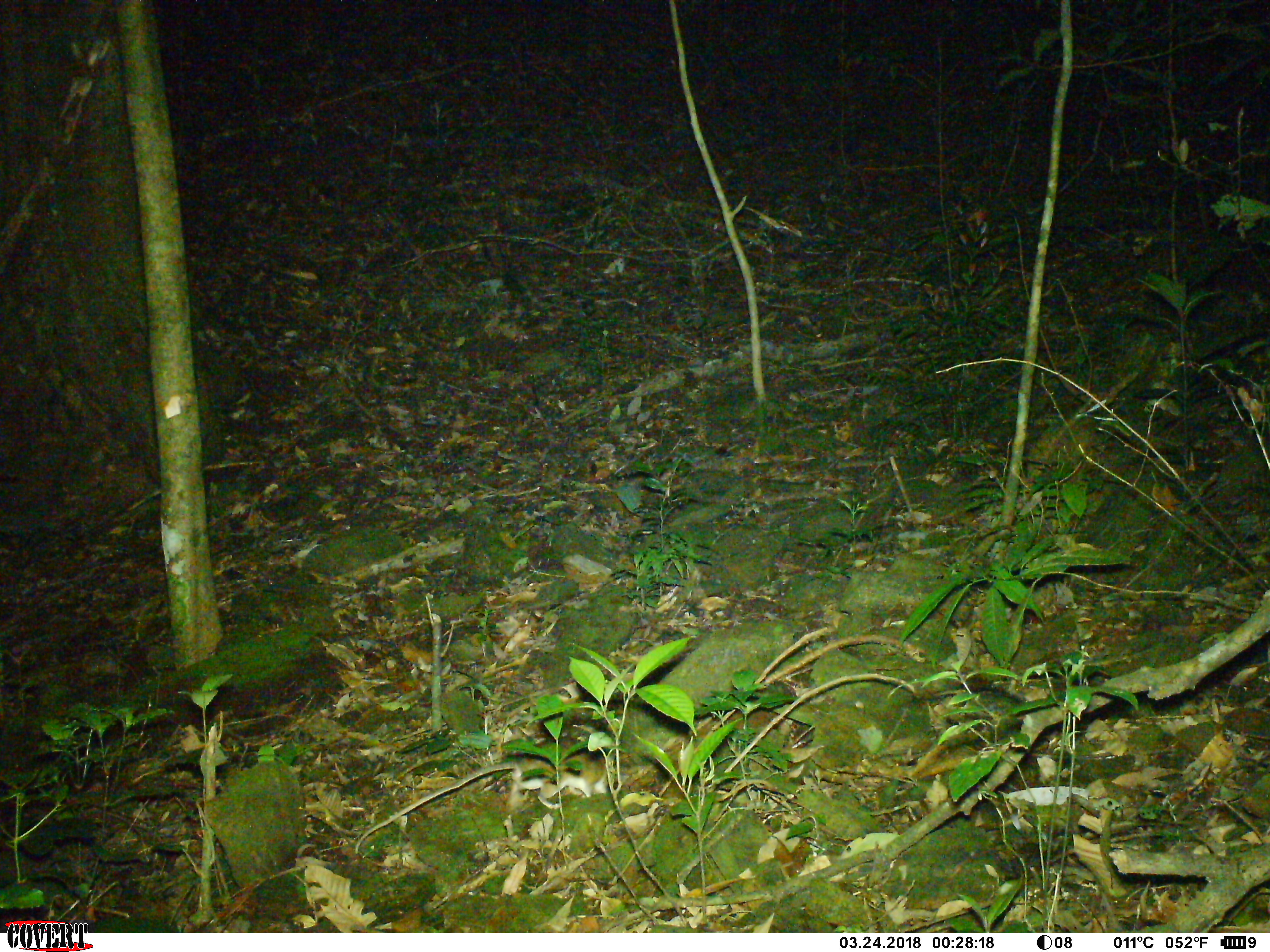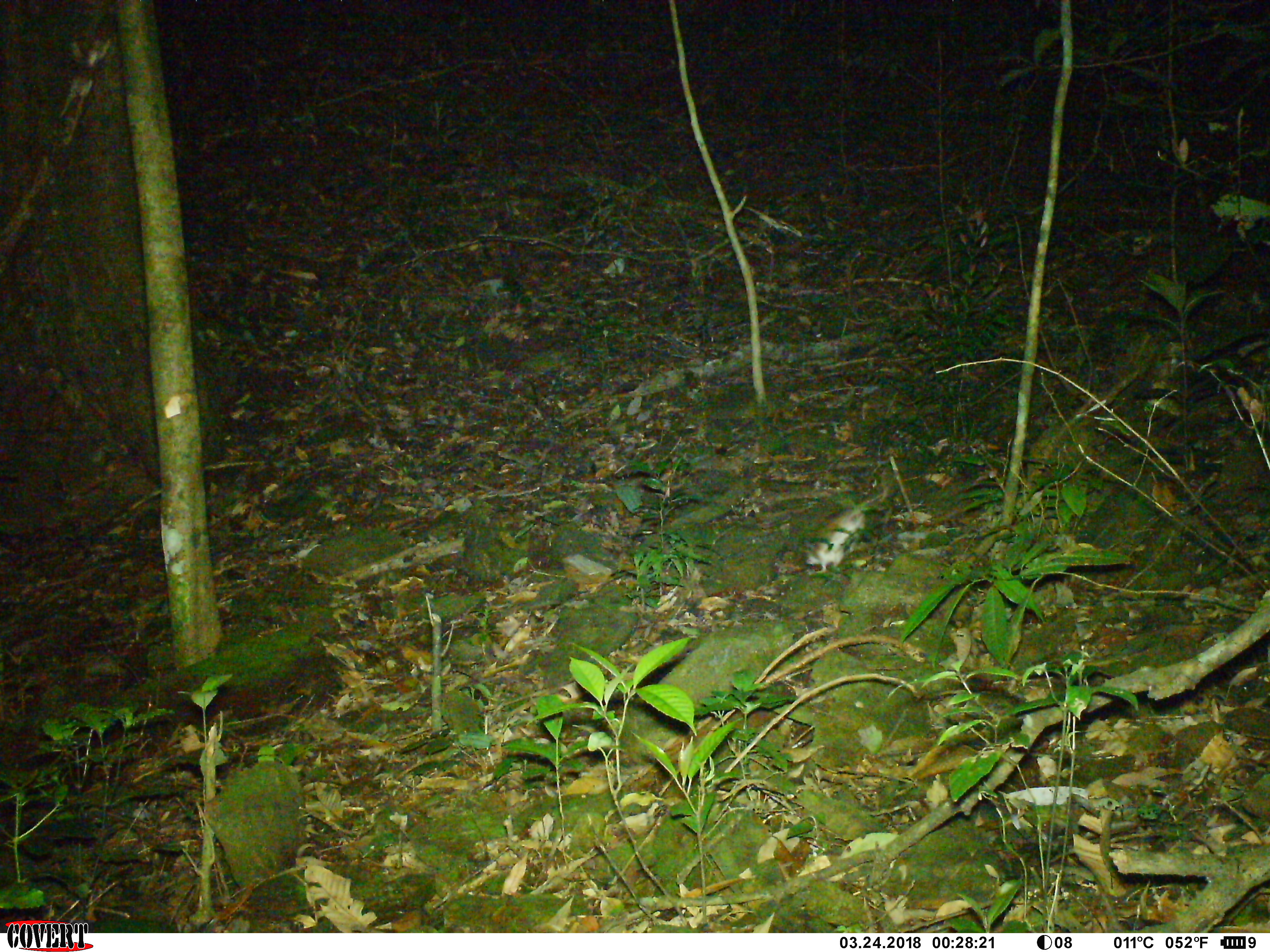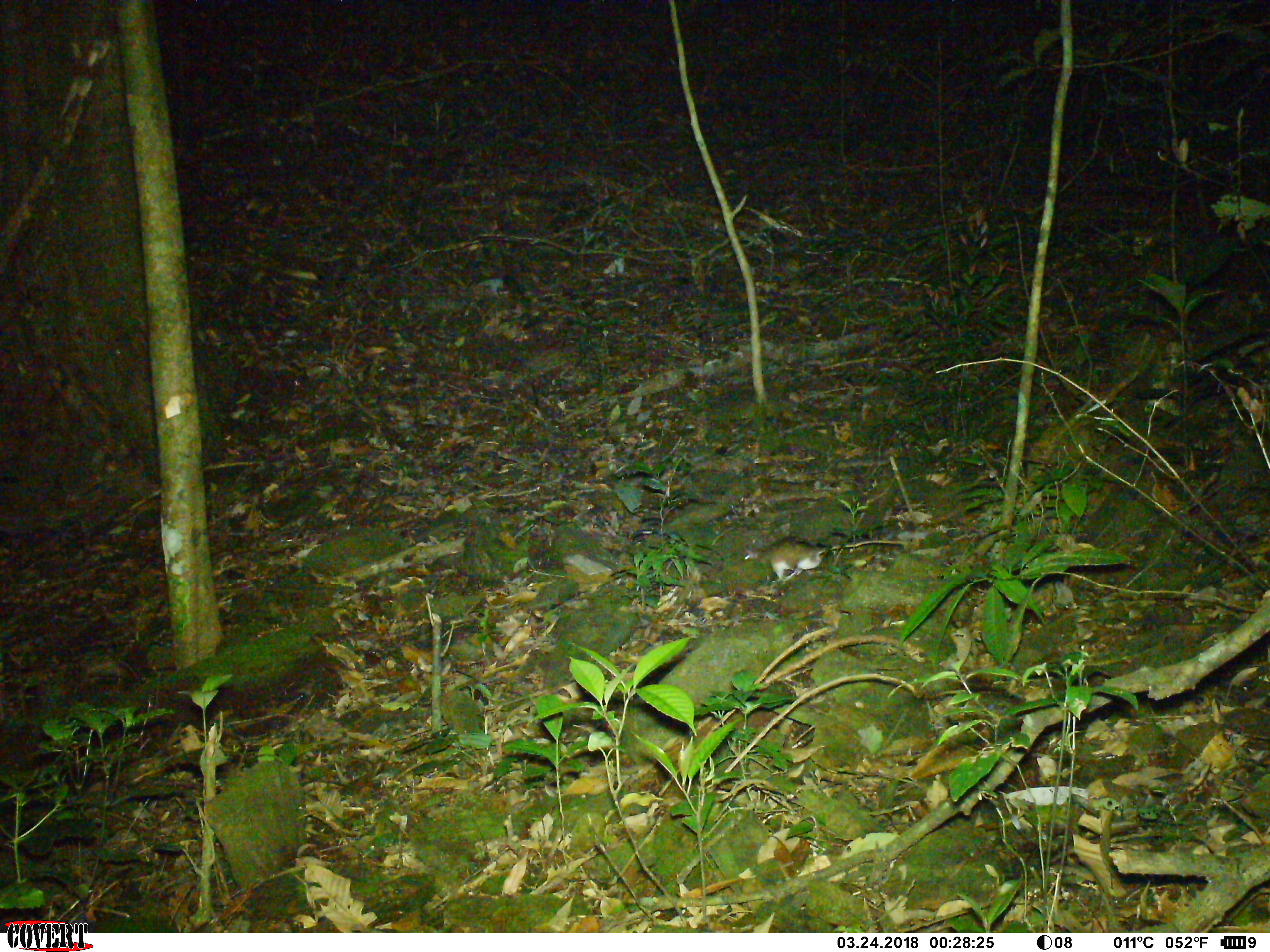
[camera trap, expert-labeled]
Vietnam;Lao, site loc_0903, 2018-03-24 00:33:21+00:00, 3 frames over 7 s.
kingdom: Animalia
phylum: Chordata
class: Mammalia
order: Rodentia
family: Muridae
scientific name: Muridae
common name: old-world mice and rats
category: unidentified murid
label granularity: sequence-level